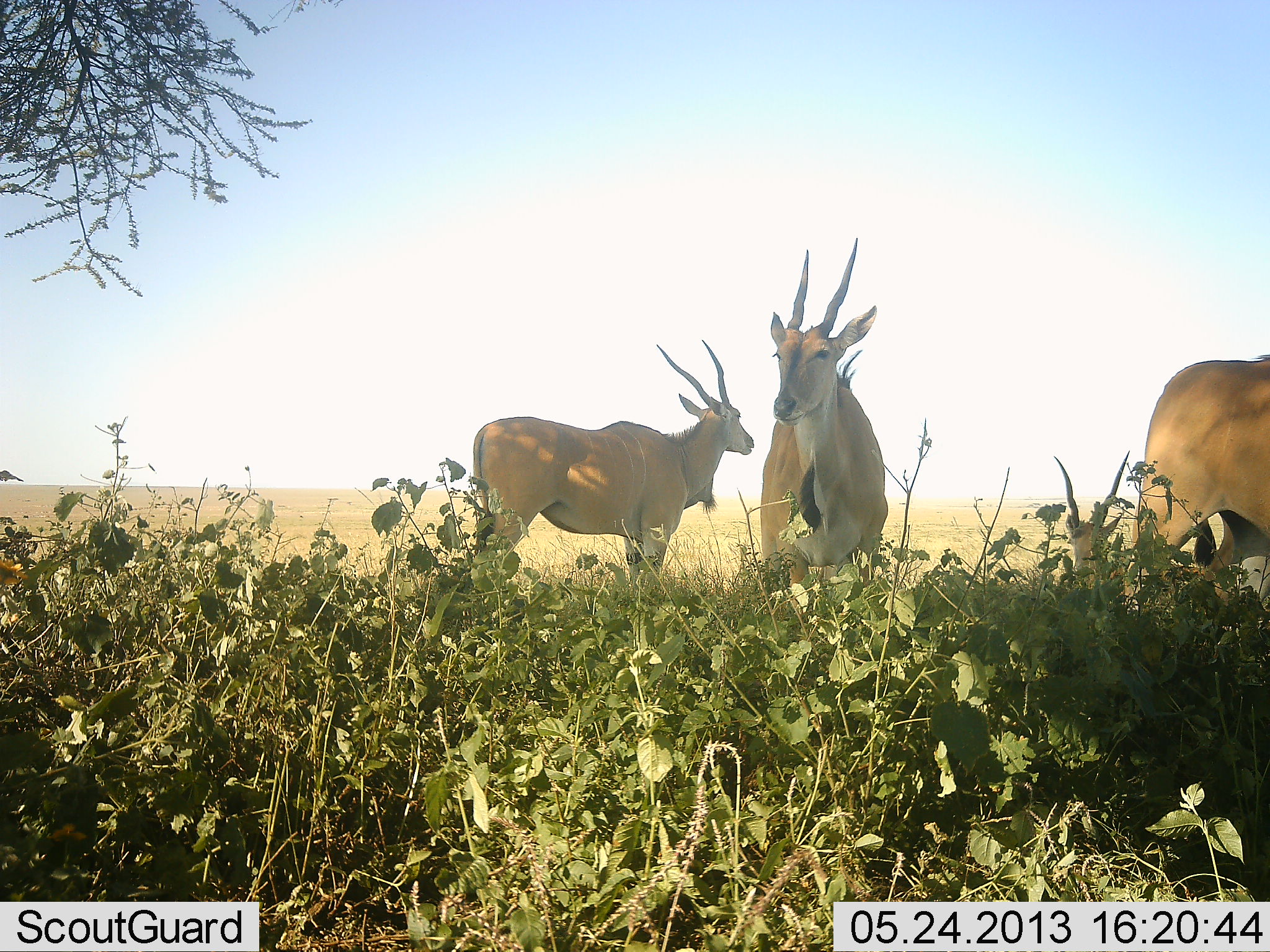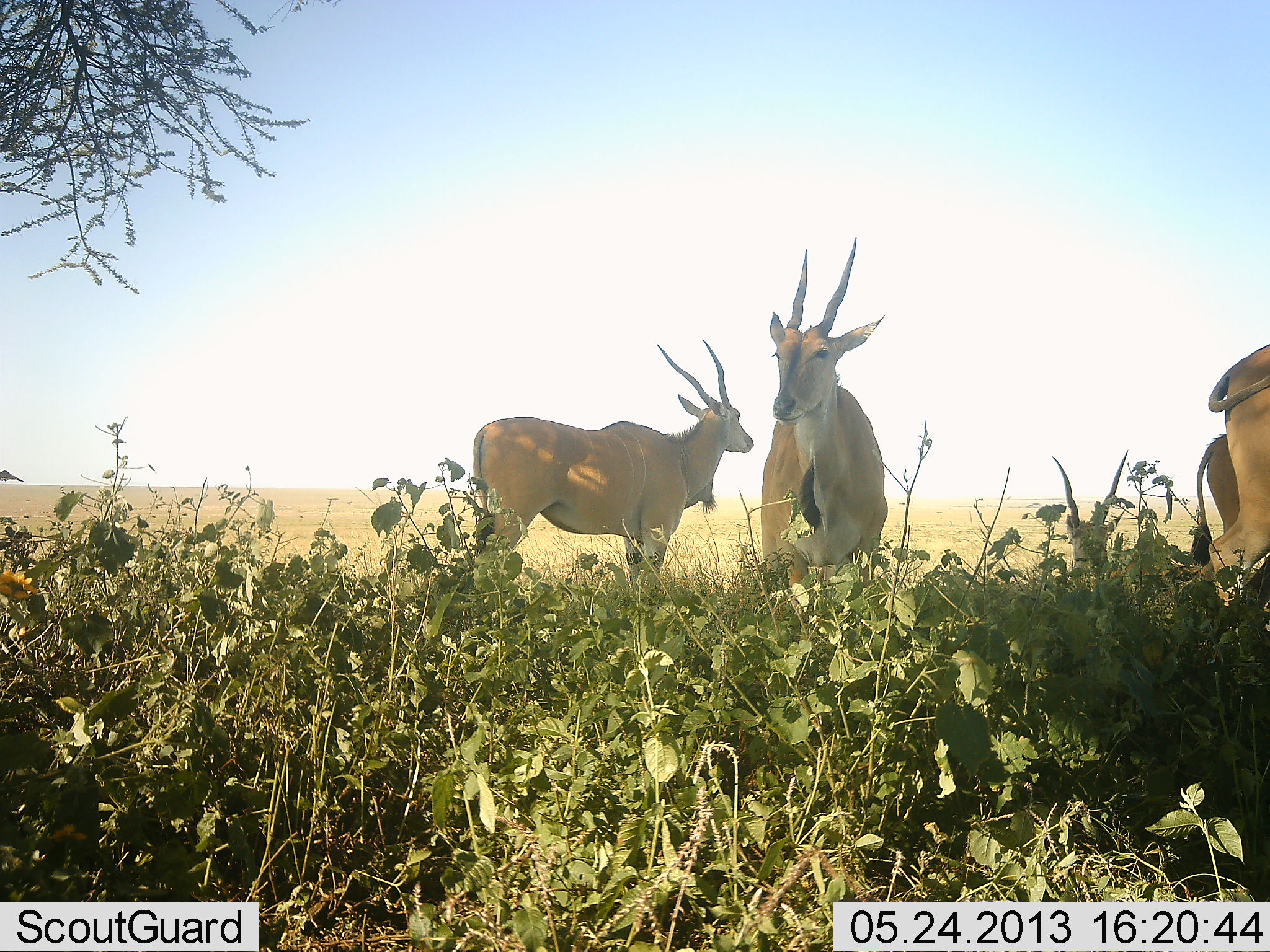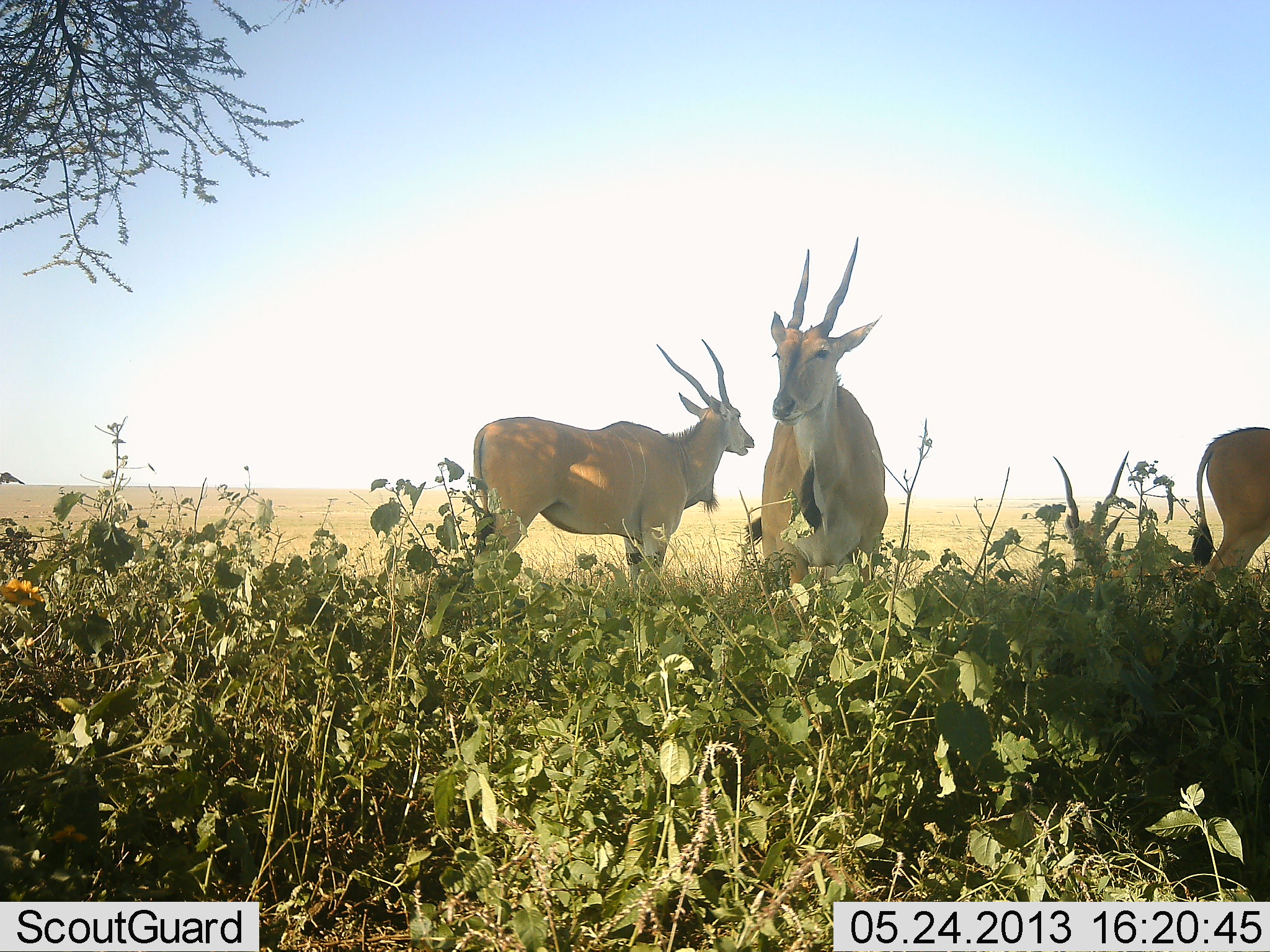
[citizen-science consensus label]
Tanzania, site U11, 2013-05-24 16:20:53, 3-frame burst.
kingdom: Animalia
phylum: Chordata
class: Mammalia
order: Artiodactyla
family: Bovidae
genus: Tragelaphus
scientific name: Tragelaphus oryx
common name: eland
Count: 4.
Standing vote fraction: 100%.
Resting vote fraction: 8%.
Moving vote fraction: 38%.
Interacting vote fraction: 0%.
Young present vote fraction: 0%.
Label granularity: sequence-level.